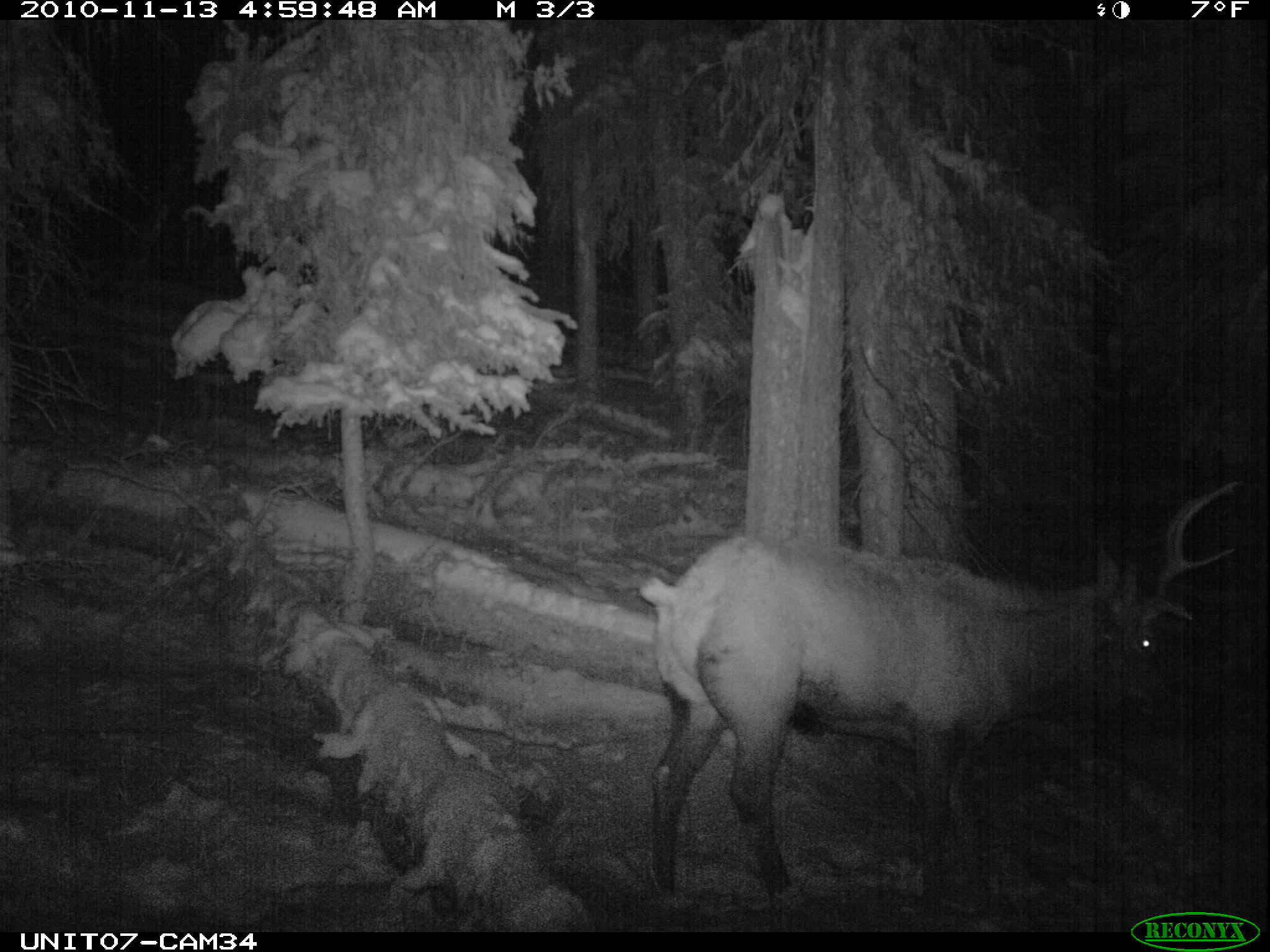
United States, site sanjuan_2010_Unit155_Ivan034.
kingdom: Animalia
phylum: Chordata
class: Mammalia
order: Artiodactyla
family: Cervidae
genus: Cervus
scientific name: Cervus elaphus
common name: red deer